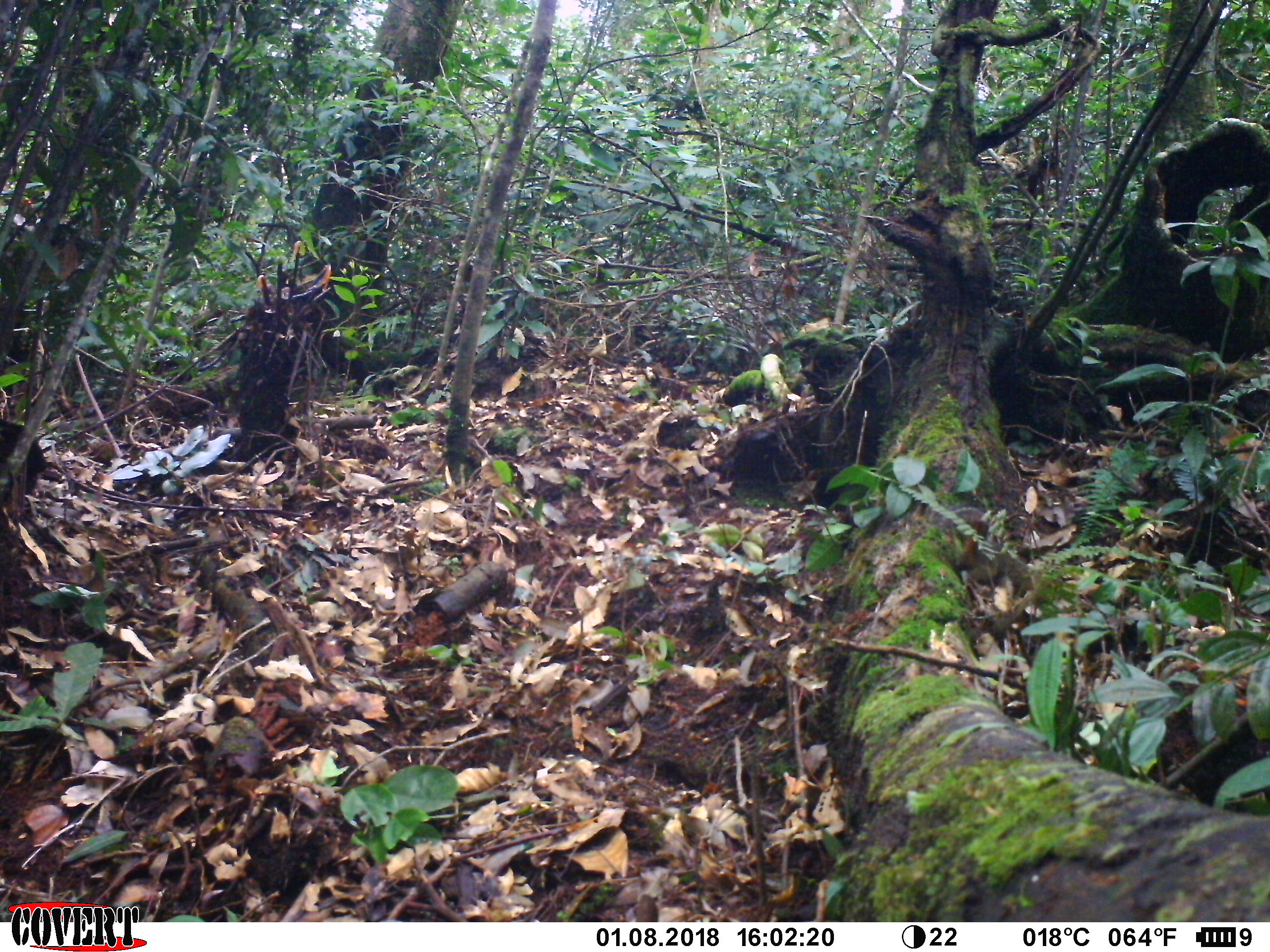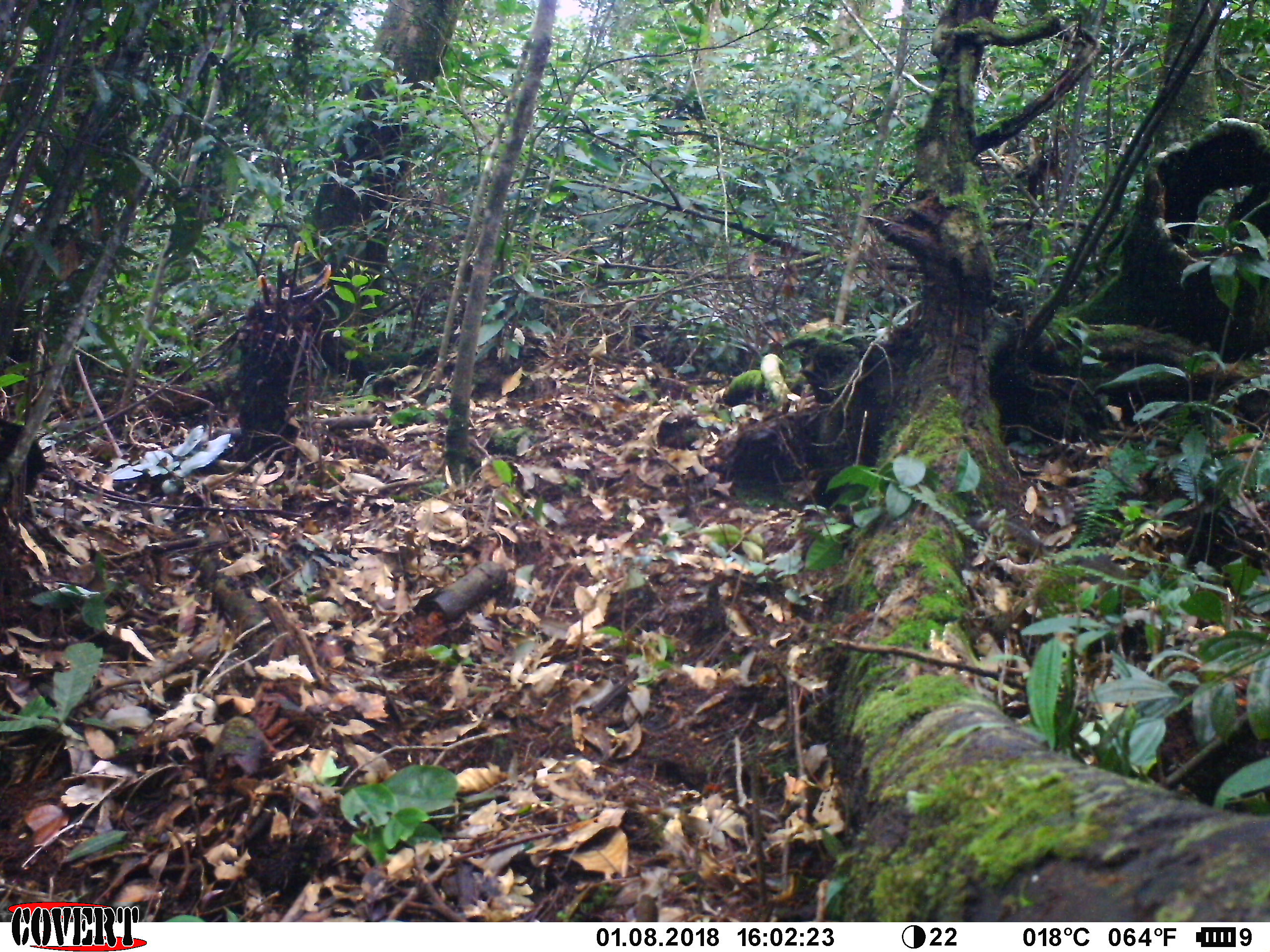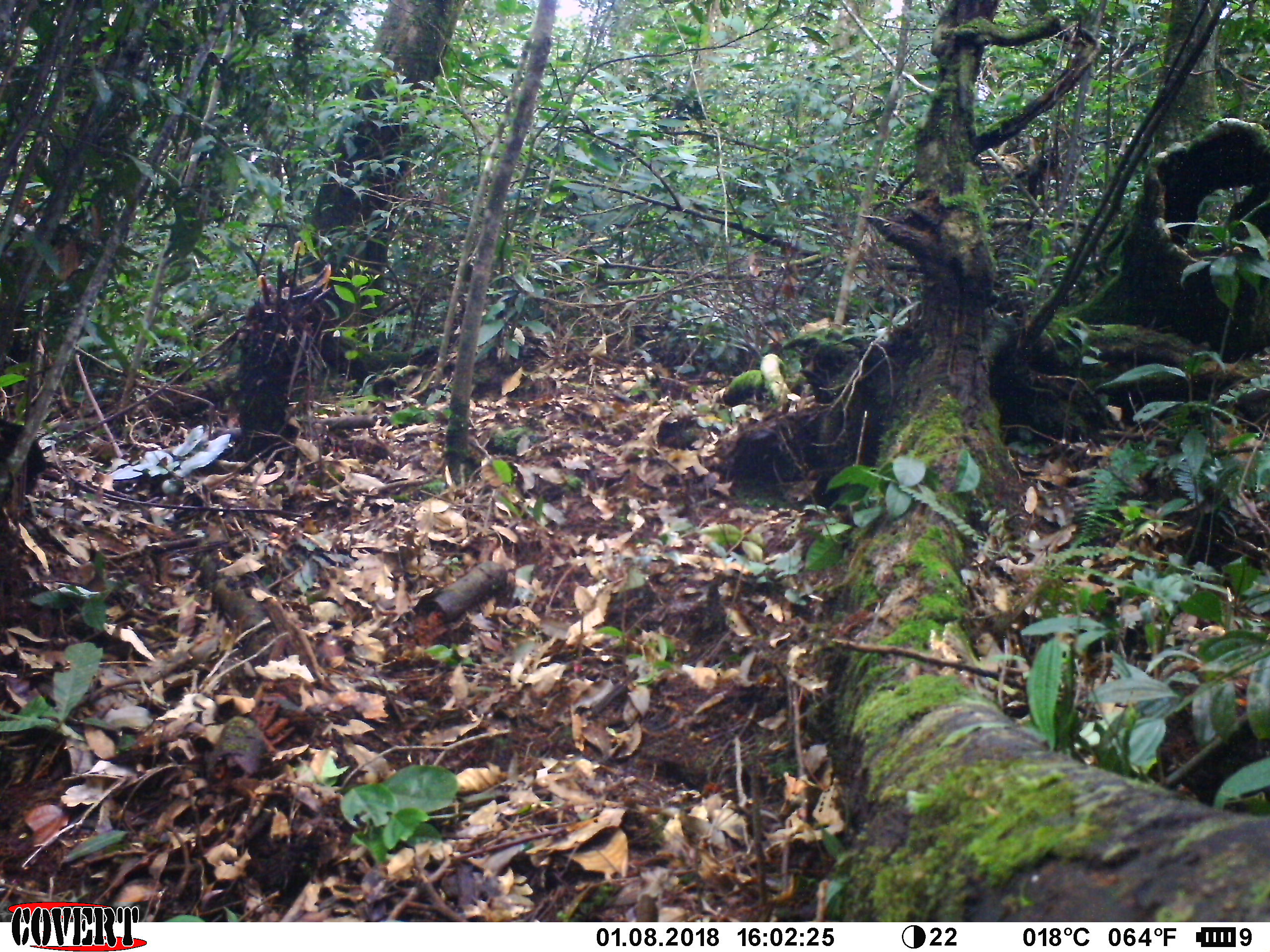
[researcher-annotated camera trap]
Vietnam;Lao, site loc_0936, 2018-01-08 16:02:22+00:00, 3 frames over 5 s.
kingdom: Animalia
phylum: Chordata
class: Mammalia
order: Rodentia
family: Sciuridae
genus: Dremomys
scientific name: Dremomys rufigenis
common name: red-cheeked squirrel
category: red cheeked squirrel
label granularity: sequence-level